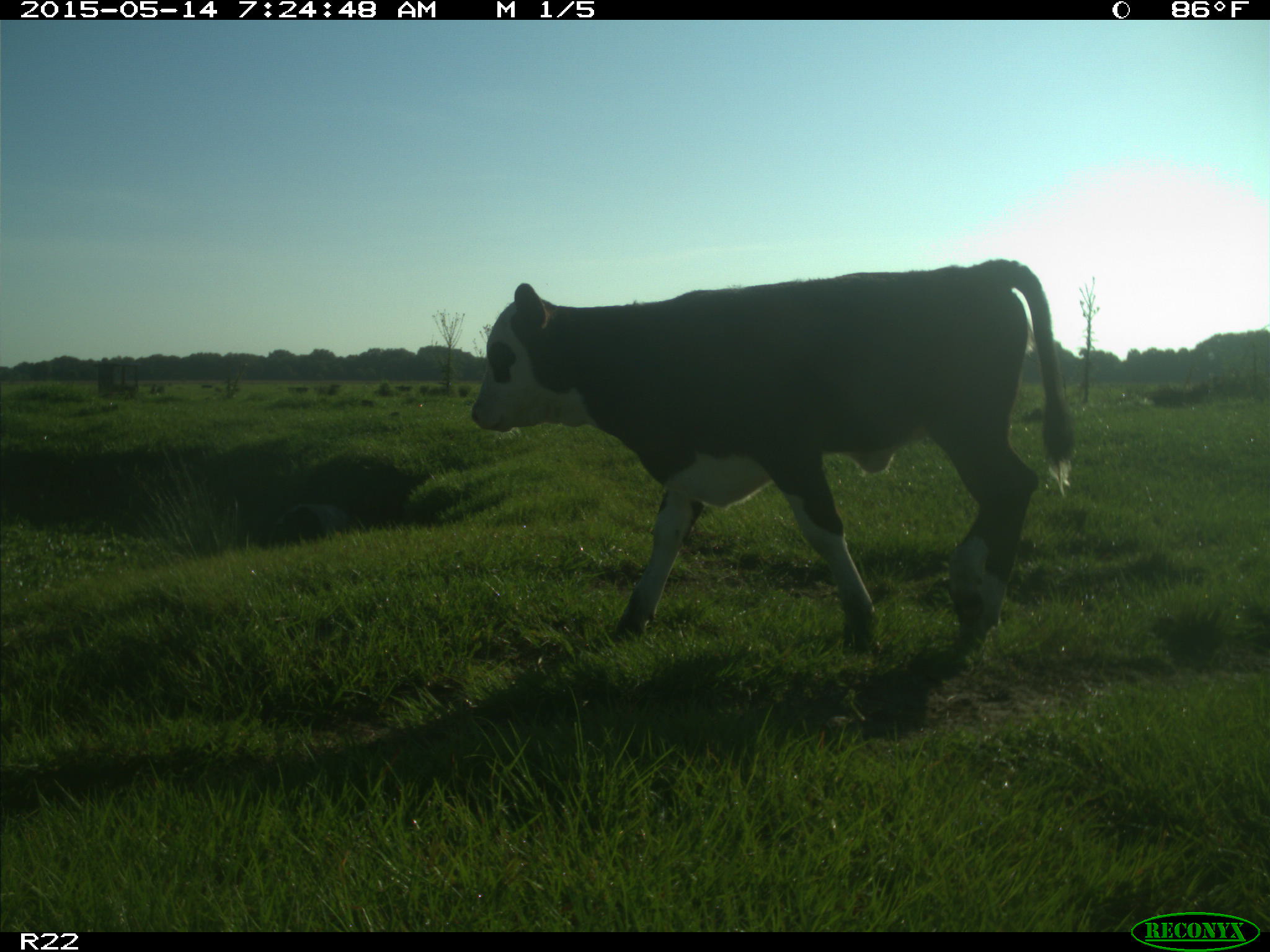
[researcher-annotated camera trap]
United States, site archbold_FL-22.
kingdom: Animalia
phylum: Chordata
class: Mammalia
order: Artiodactyla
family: Bovidae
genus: Bos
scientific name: Bos taurus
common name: domestic cow